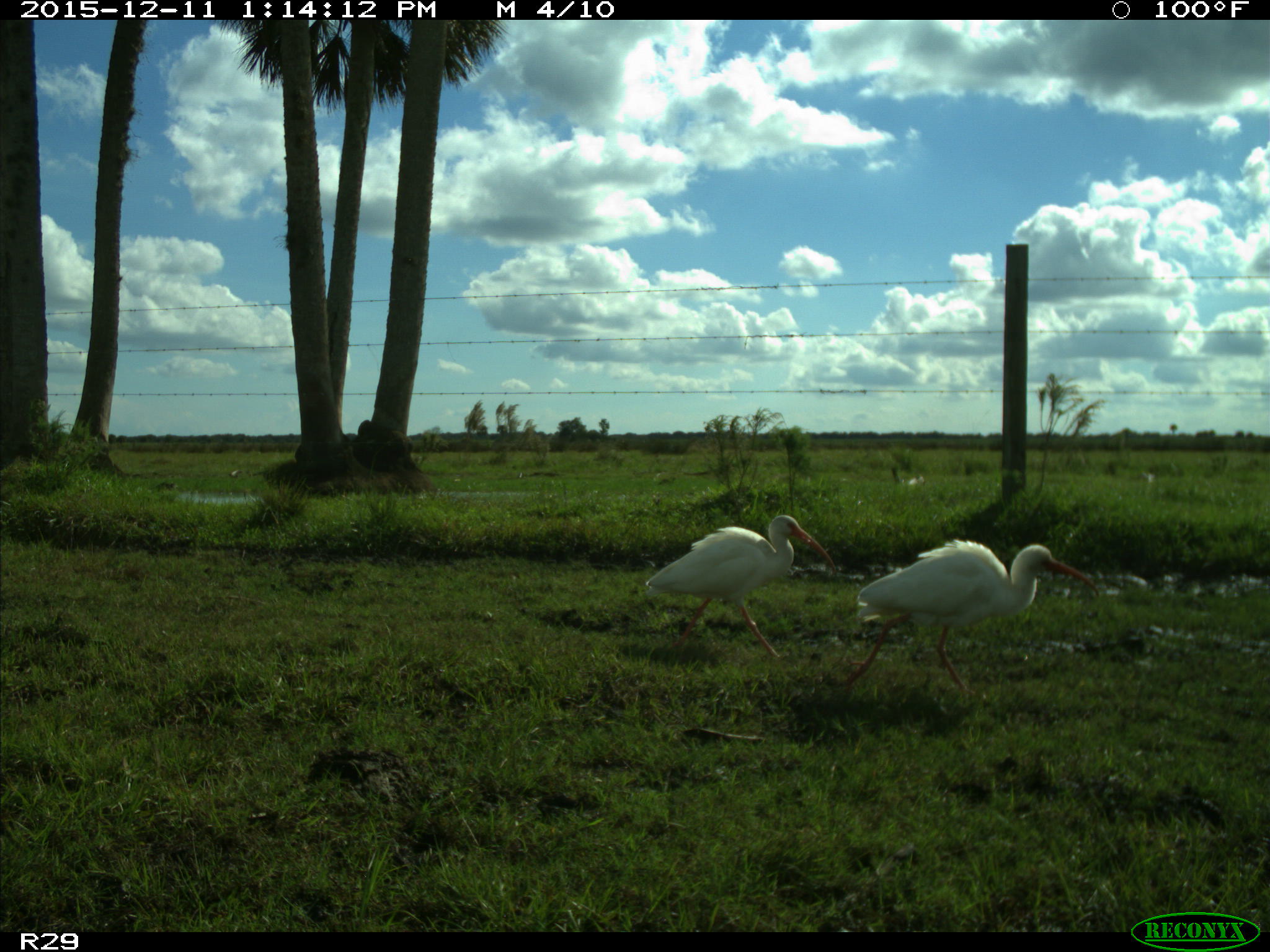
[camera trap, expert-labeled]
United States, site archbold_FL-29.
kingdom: Animalia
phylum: Chordata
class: Aves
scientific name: Aves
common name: birds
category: unidentified bird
Unidentified bird (birds) (Aves).